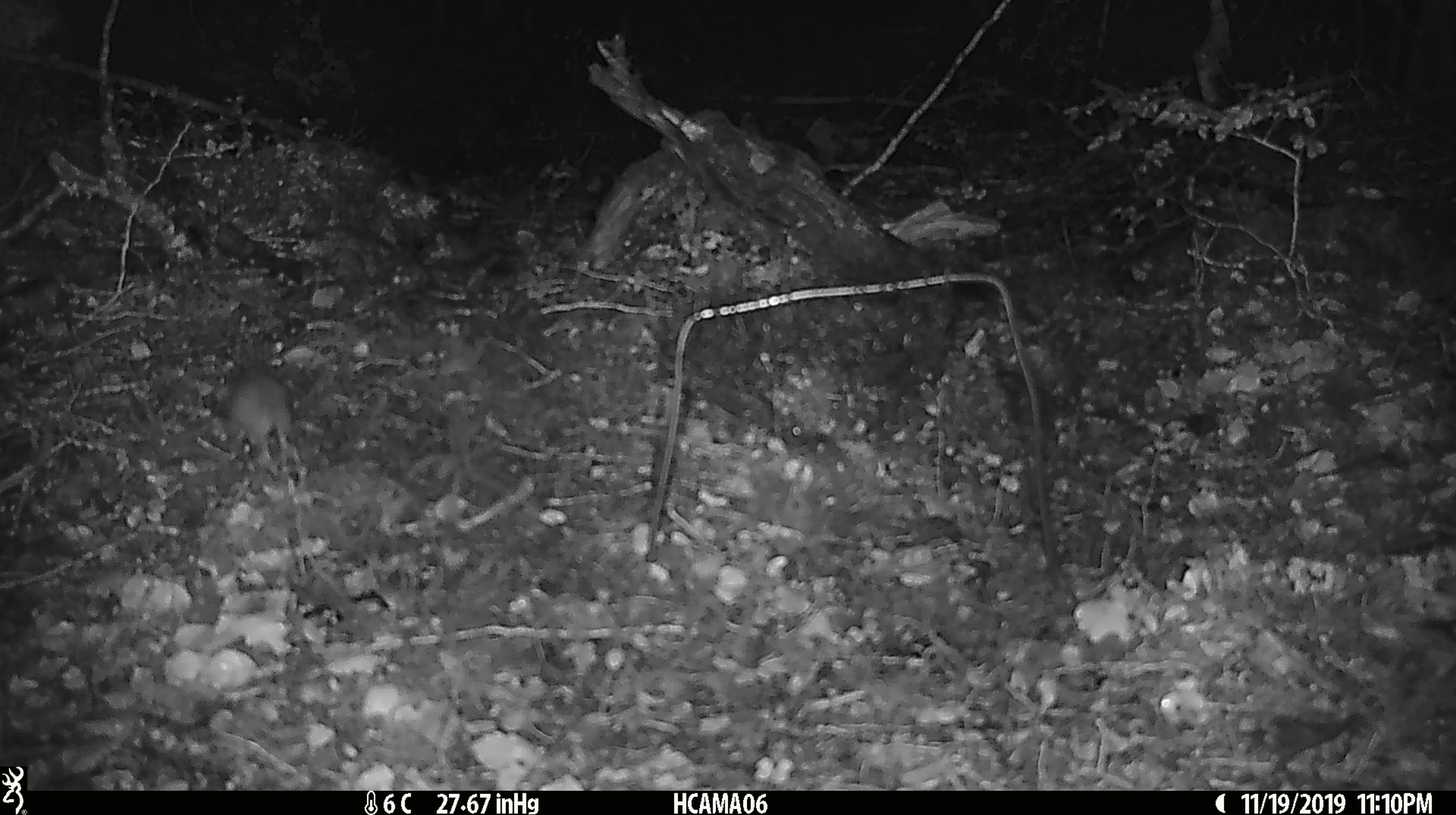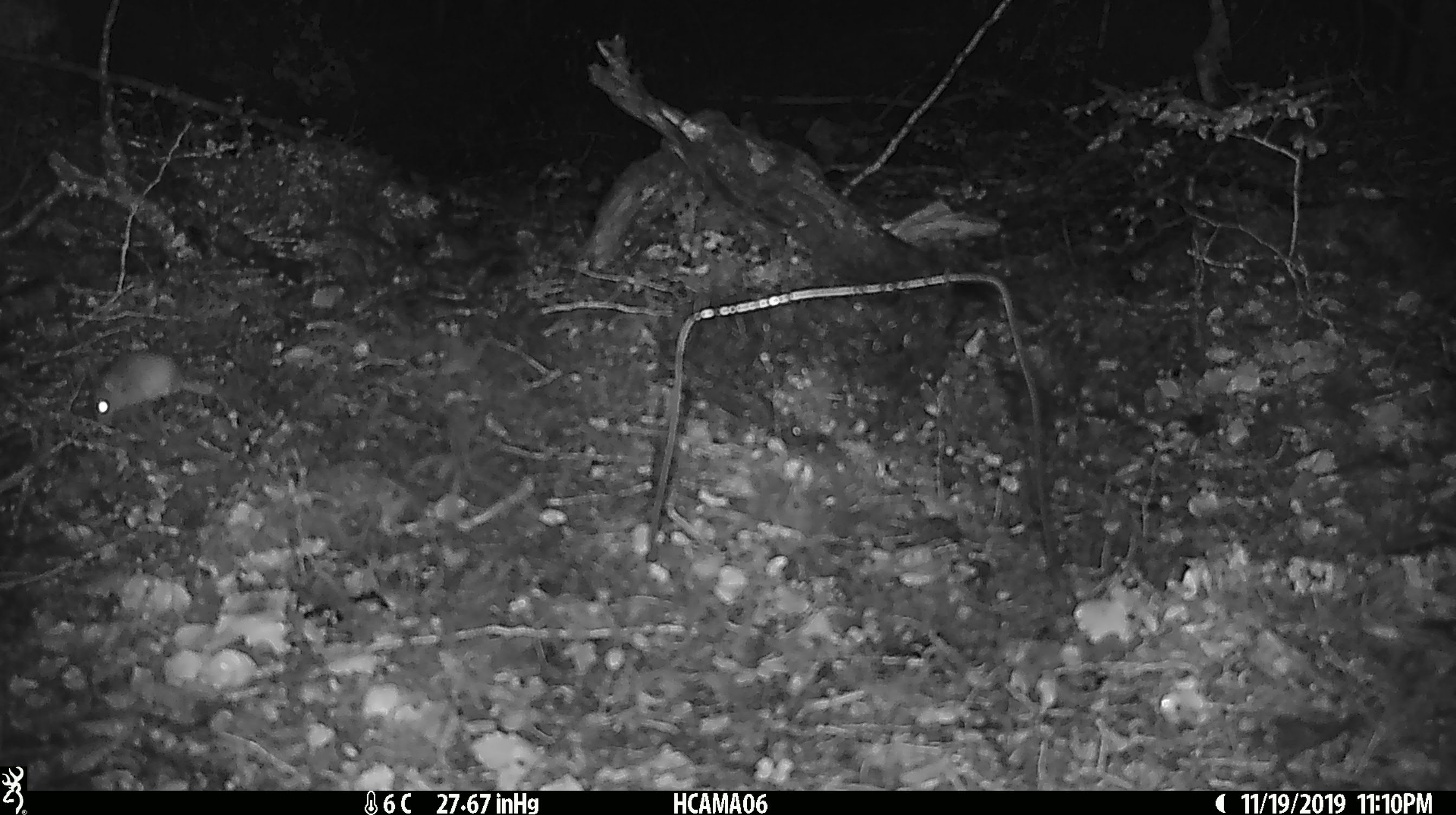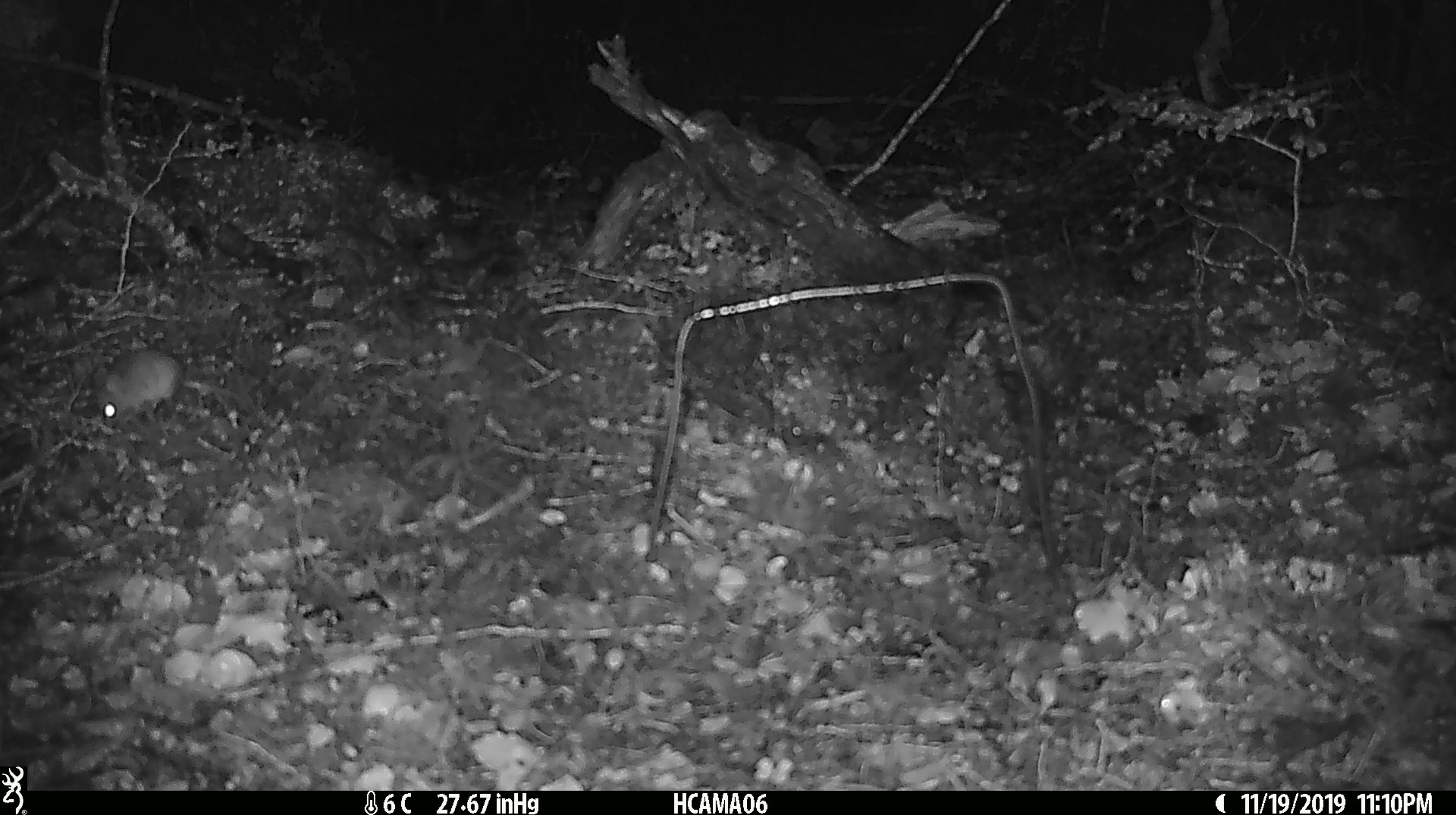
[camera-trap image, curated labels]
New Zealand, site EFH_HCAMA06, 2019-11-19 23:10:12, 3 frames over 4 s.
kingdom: Animalia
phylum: Chordata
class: Mammalia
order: Rodentia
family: Muridae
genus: Mus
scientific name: Mus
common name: mouse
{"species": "mouse (Mus)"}